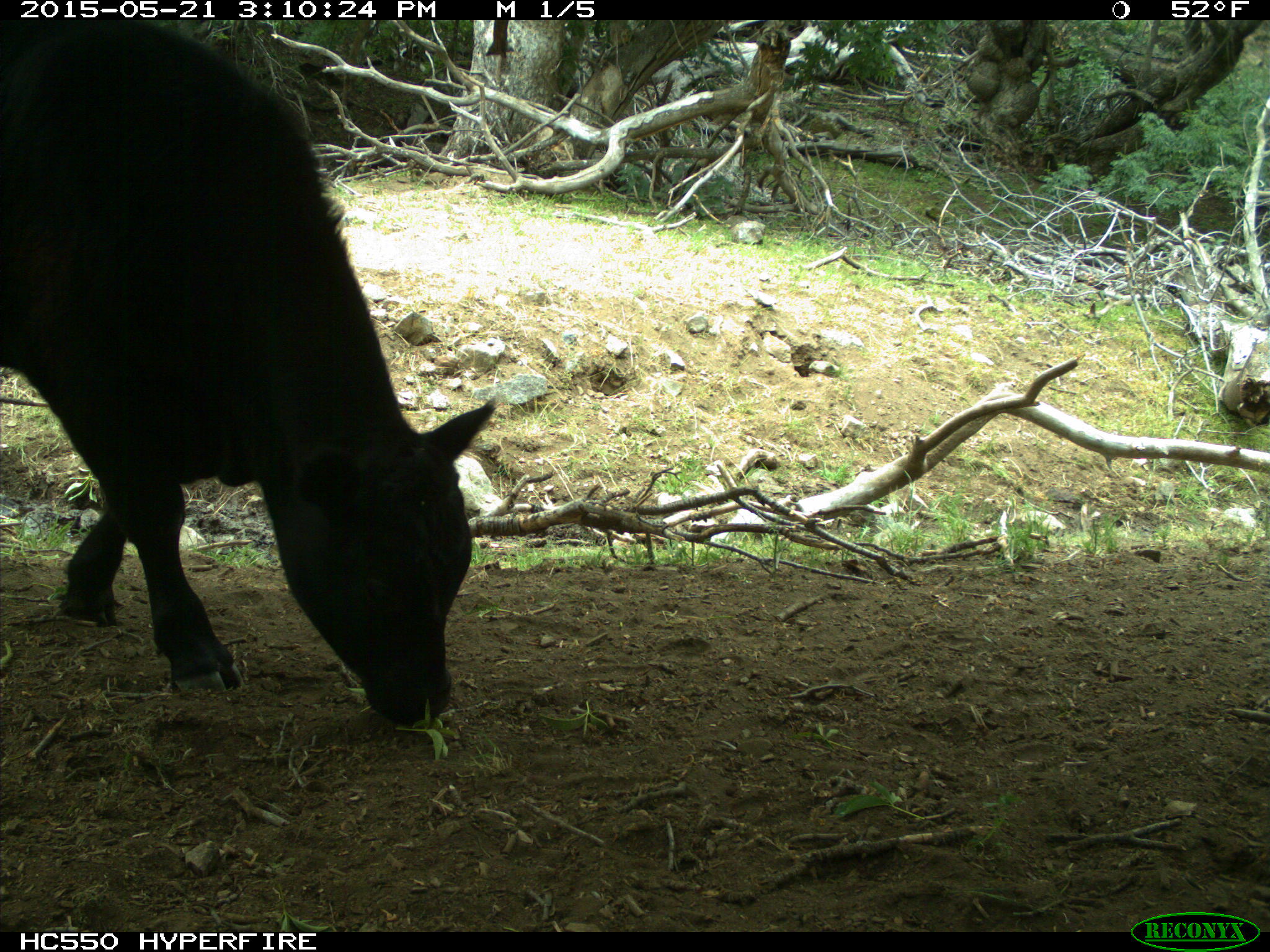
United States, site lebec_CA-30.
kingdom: Animalia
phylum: Chordata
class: Mammalia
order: Artiodactyla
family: Bovidae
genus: Bos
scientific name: Bos taurus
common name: domestic cow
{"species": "Bos taurus (domestic cow)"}